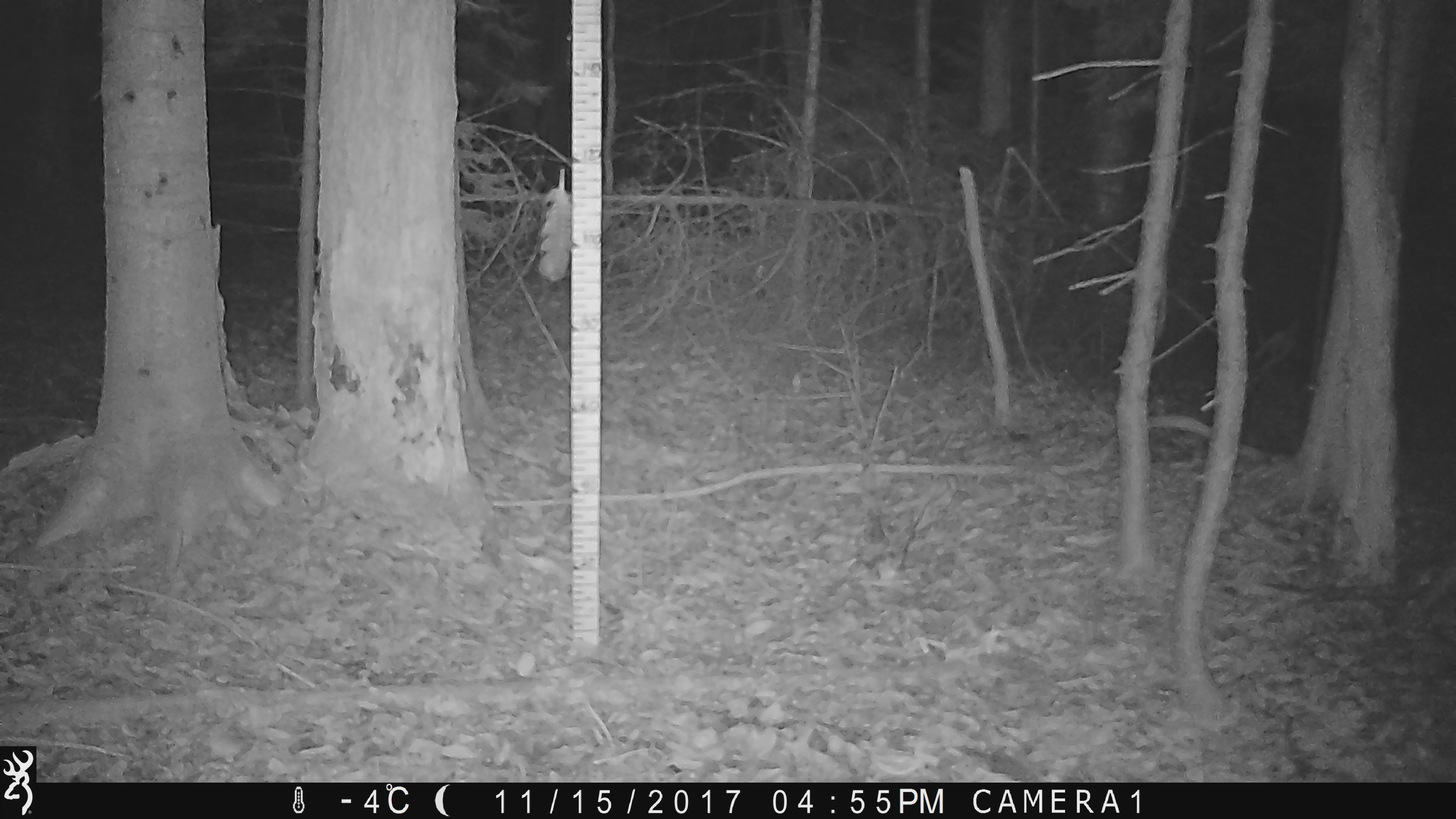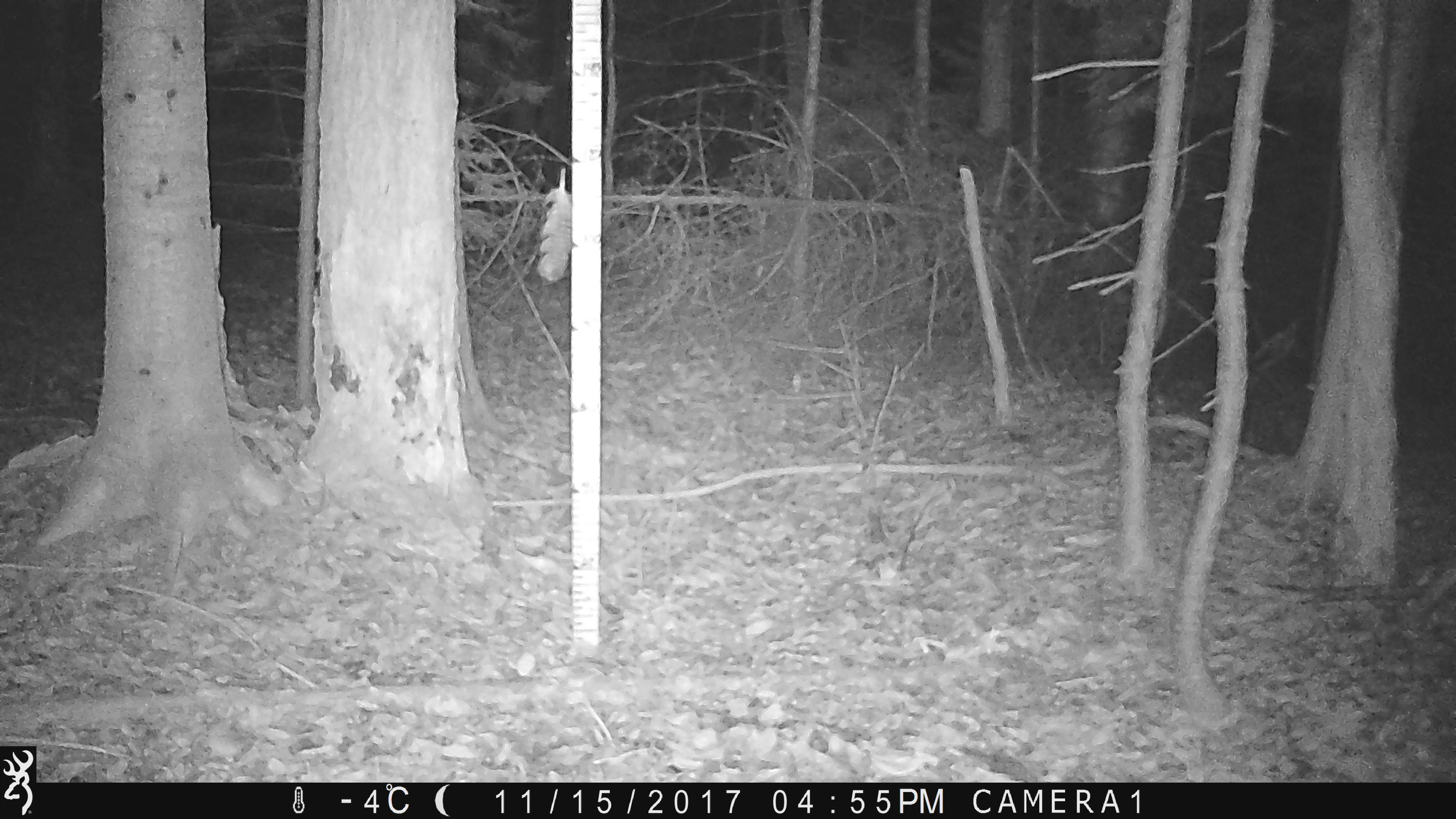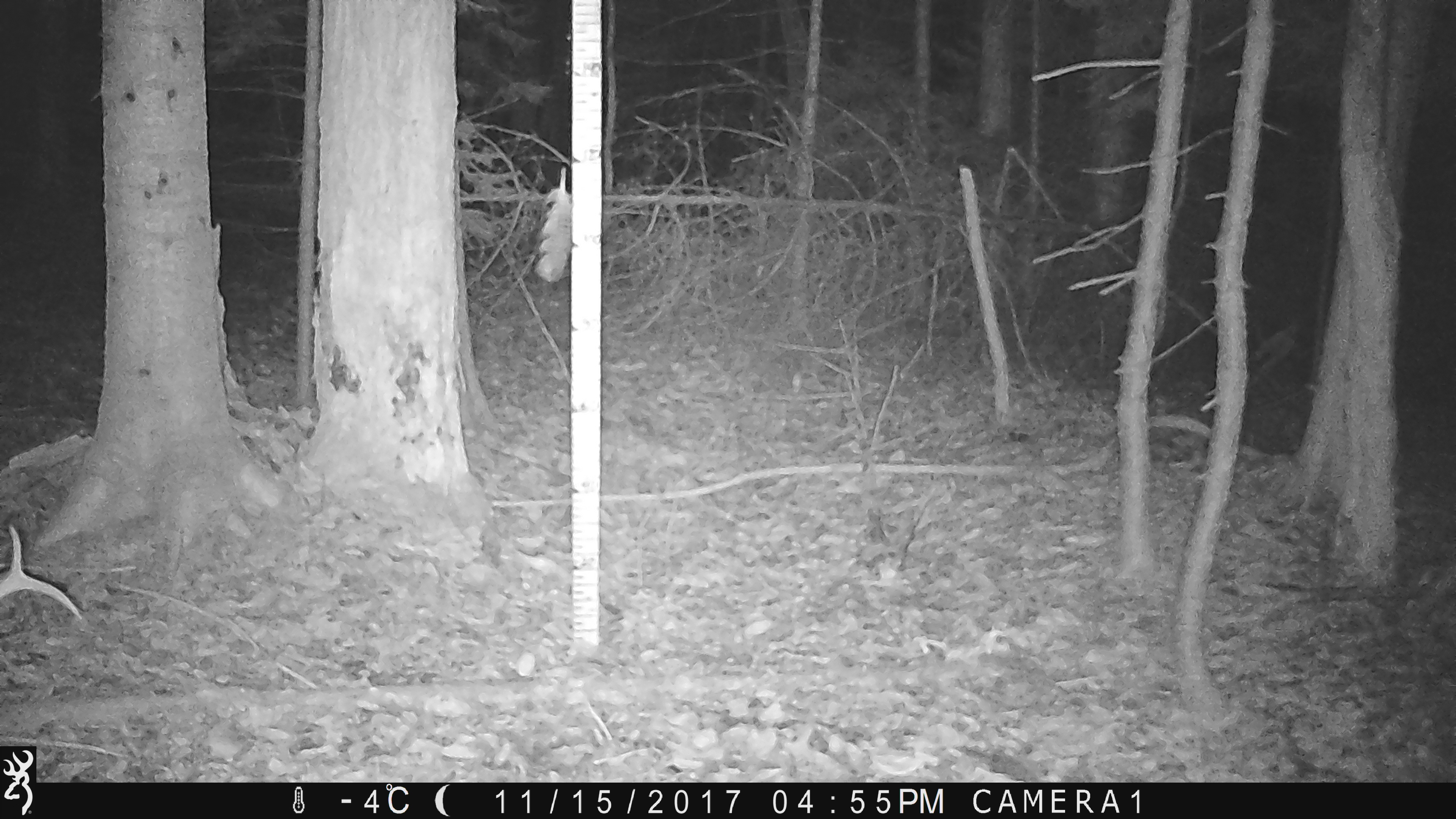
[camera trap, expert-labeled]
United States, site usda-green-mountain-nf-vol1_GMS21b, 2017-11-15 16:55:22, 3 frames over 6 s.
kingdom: Animalia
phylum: Chordata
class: Mammalia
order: Artiodactyla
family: Cervidae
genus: Odocoileus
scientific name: Odocoileus virginianus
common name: white-tailed deer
White-tailed deer (Odocoileus virginianus).